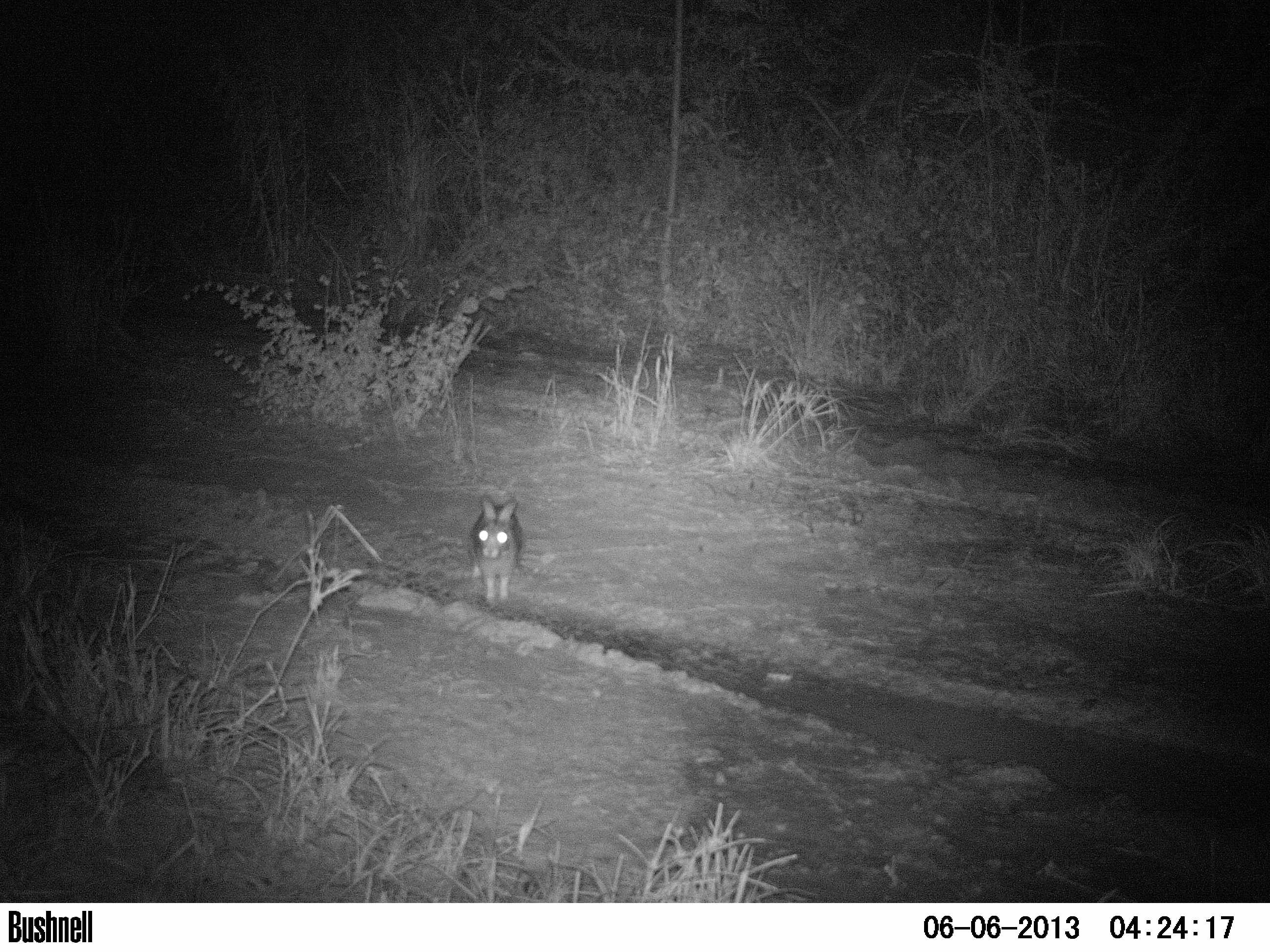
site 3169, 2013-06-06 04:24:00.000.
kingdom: Animalia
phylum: Chordata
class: Mammalia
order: Lagomorpha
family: Leporidae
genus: Sylvilagus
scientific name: Sylvilagus brasiliensis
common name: tapeti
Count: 1.